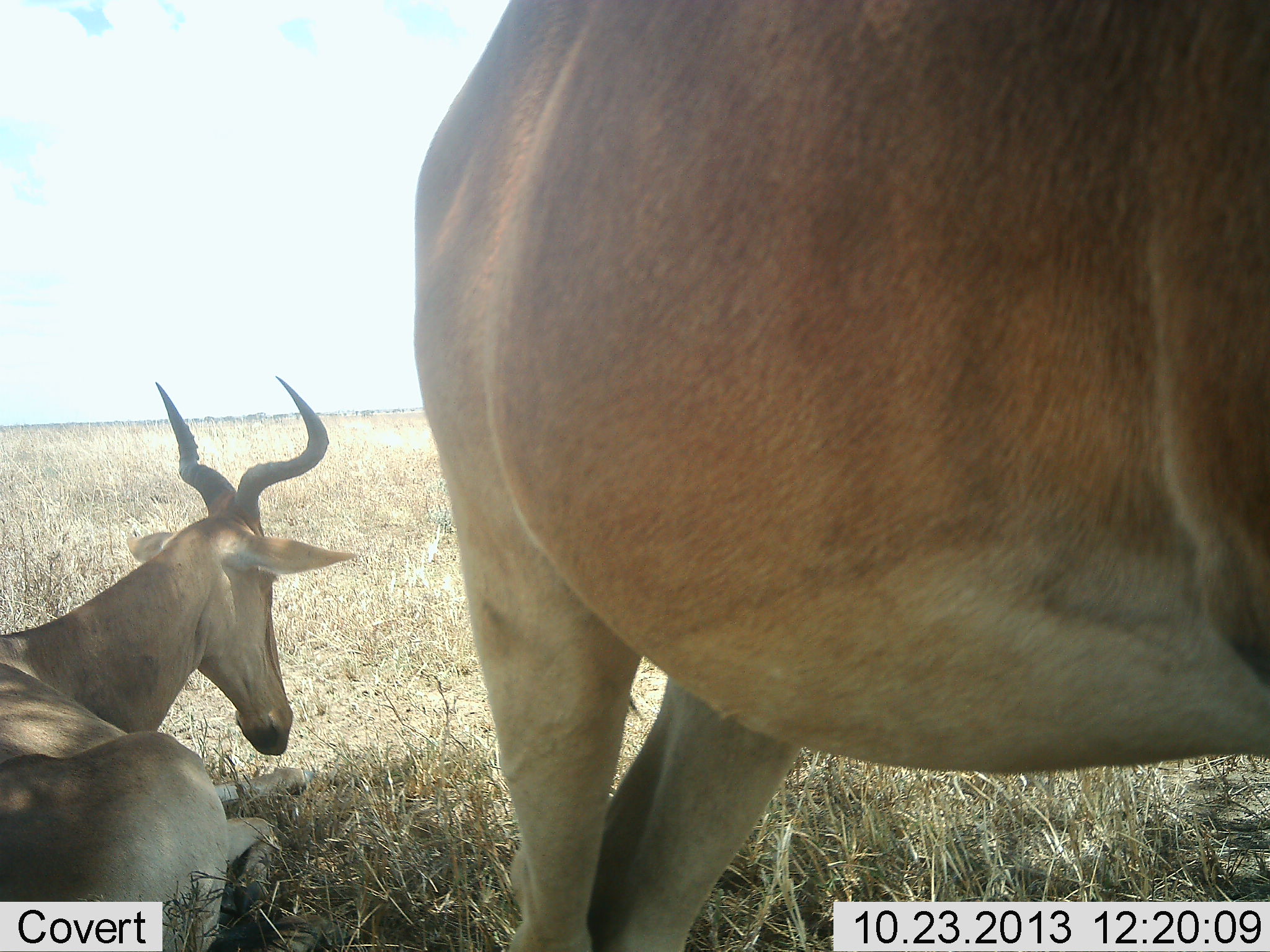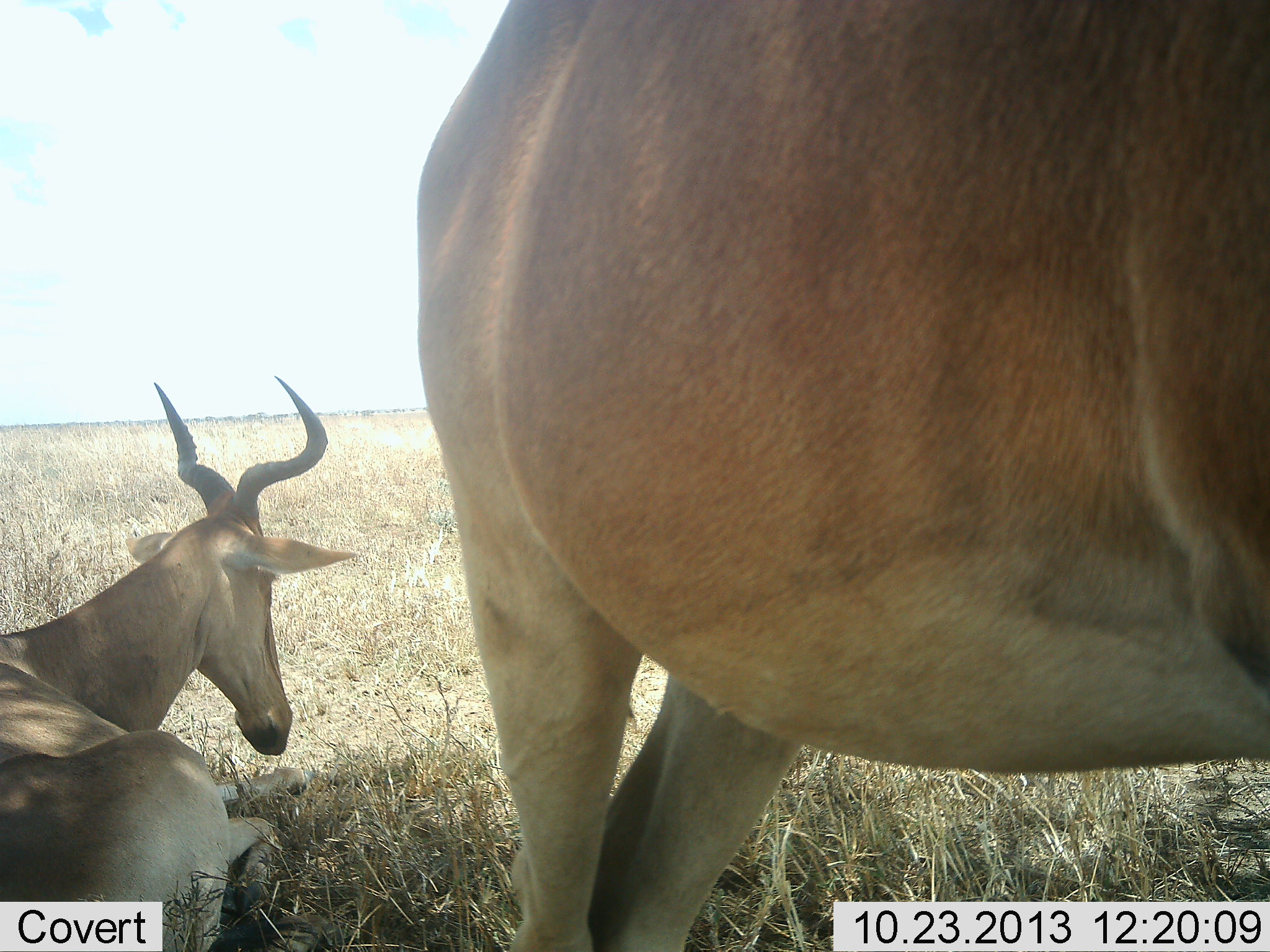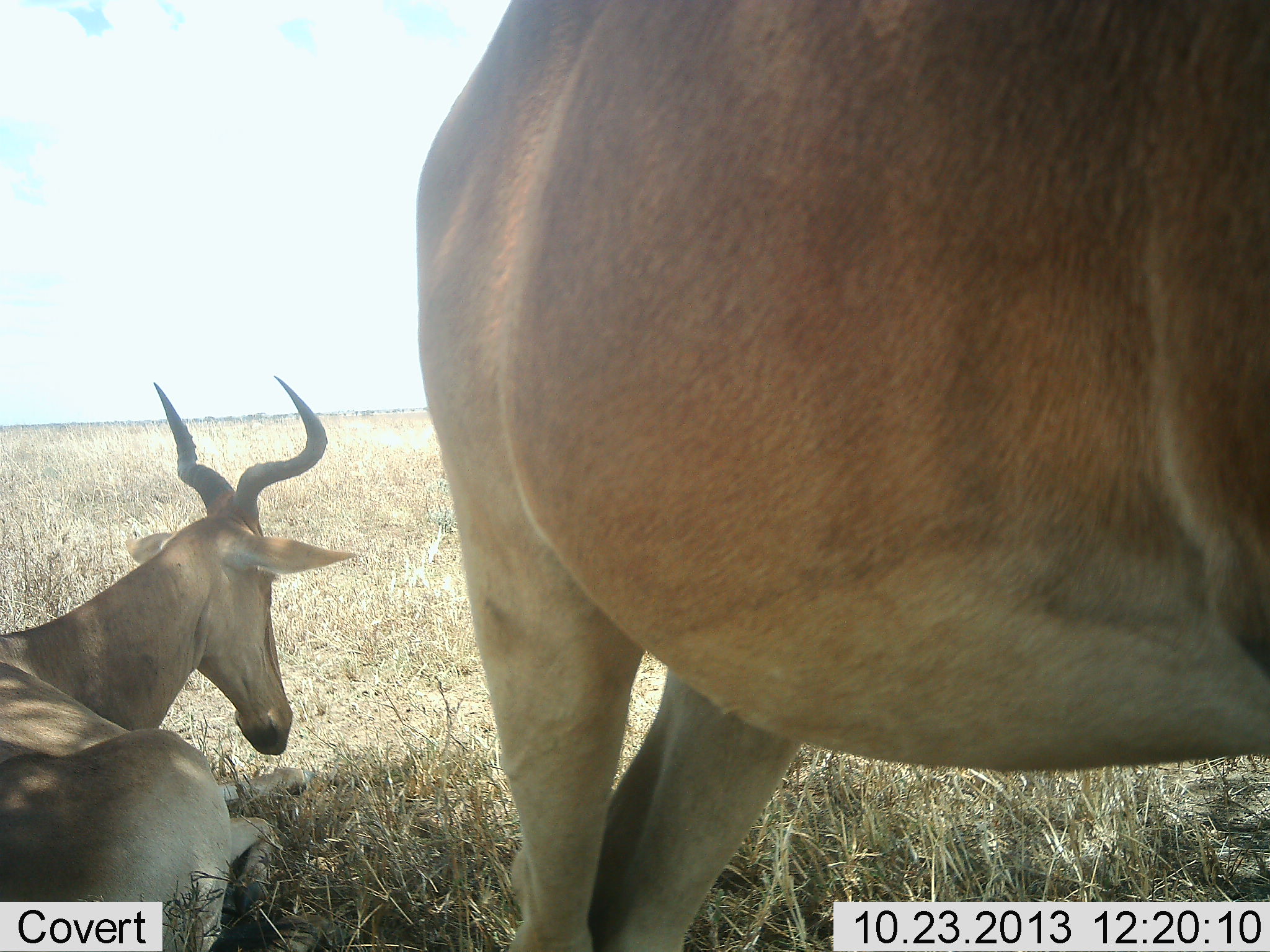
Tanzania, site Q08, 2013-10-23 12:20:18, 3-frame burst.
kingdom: Animalia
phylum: Chordata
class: Mammalia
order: Artiodactyla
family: Bovidae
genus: Alcelaphus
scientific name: Alcelaphus buselaphus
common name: hartebeest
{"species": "hartebeest (Alcelaphus buselaphus)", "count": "2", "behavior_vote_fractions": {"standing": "100%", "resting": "100%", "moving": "0%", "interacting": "0%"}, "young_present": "0%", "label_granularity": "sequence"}